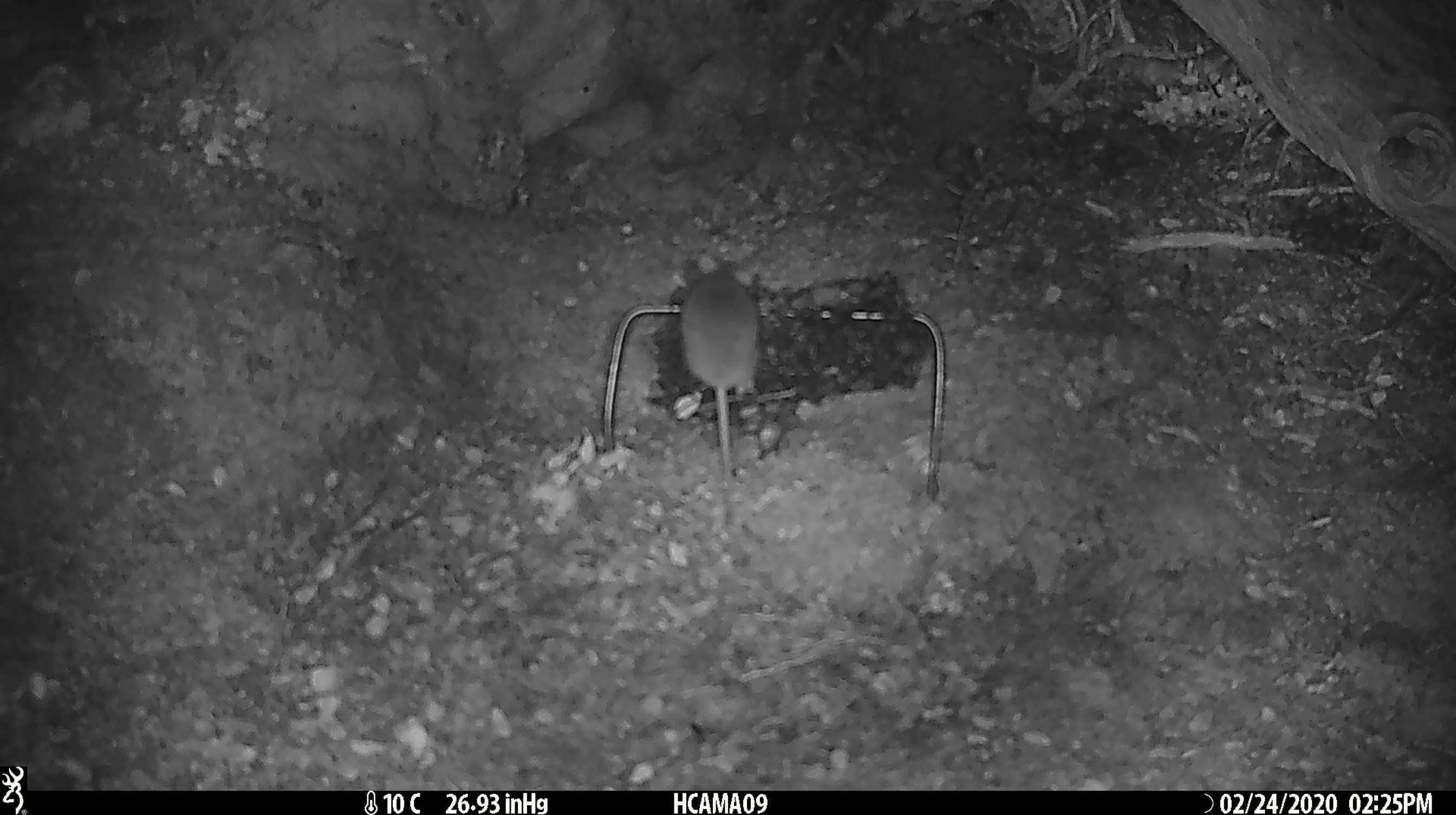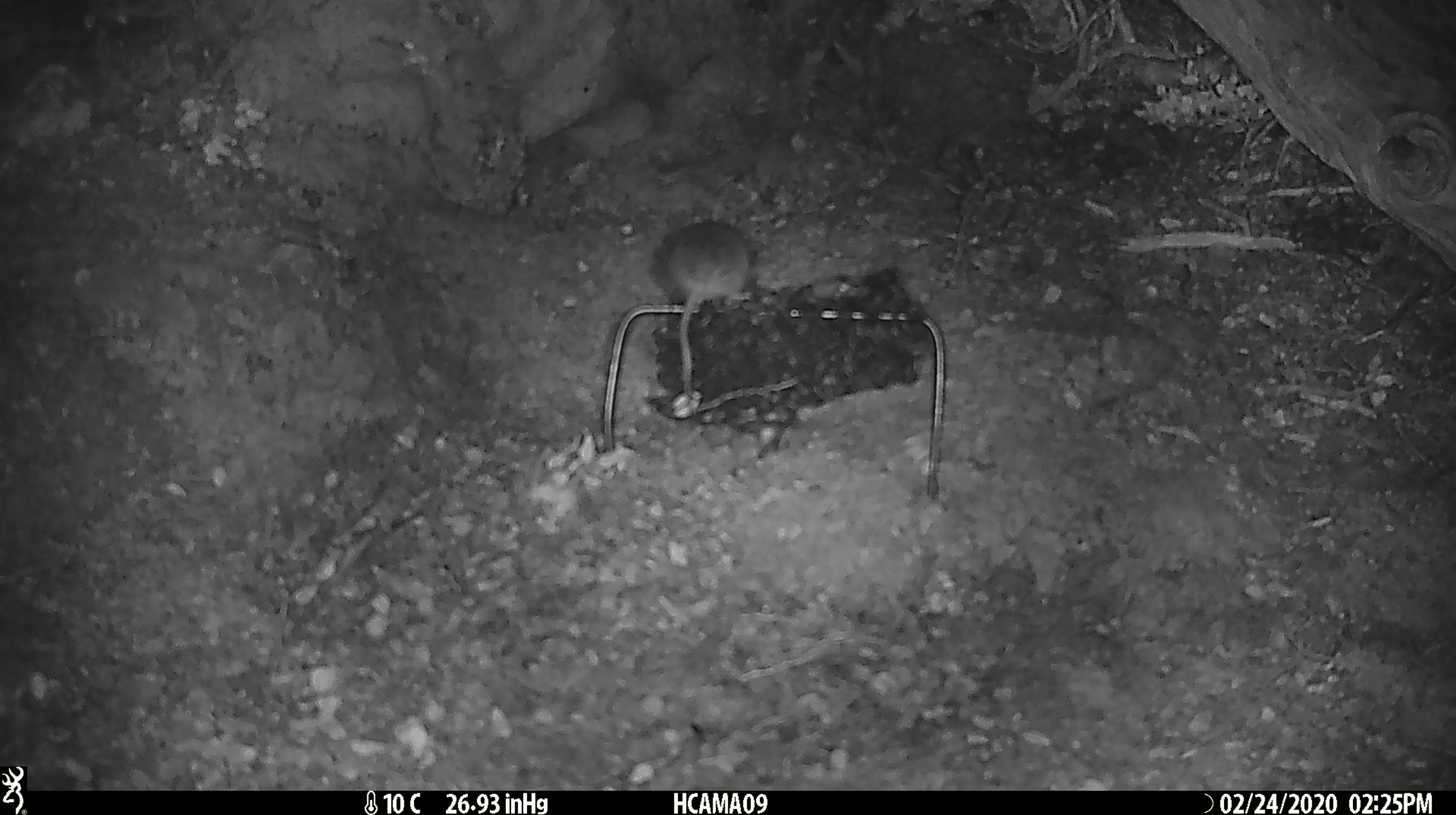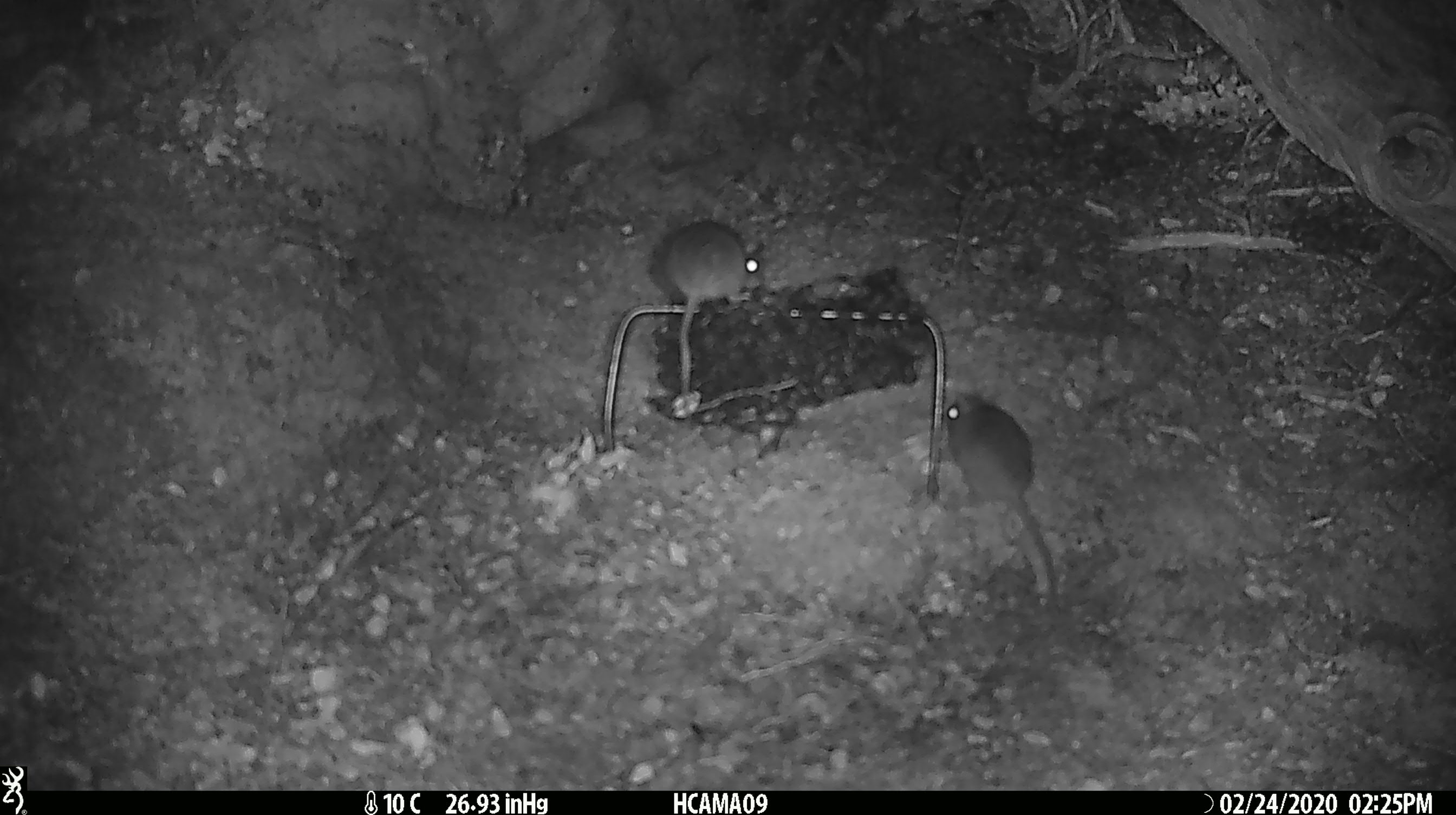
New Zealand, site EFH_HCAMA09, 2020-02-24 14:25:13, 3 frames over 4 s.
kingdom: Animalia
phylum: Chordata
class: Mammalia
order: Rodentia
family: Muridae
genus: Mus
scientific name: Mus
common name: mouse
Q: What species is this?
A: Mouse (Mus).